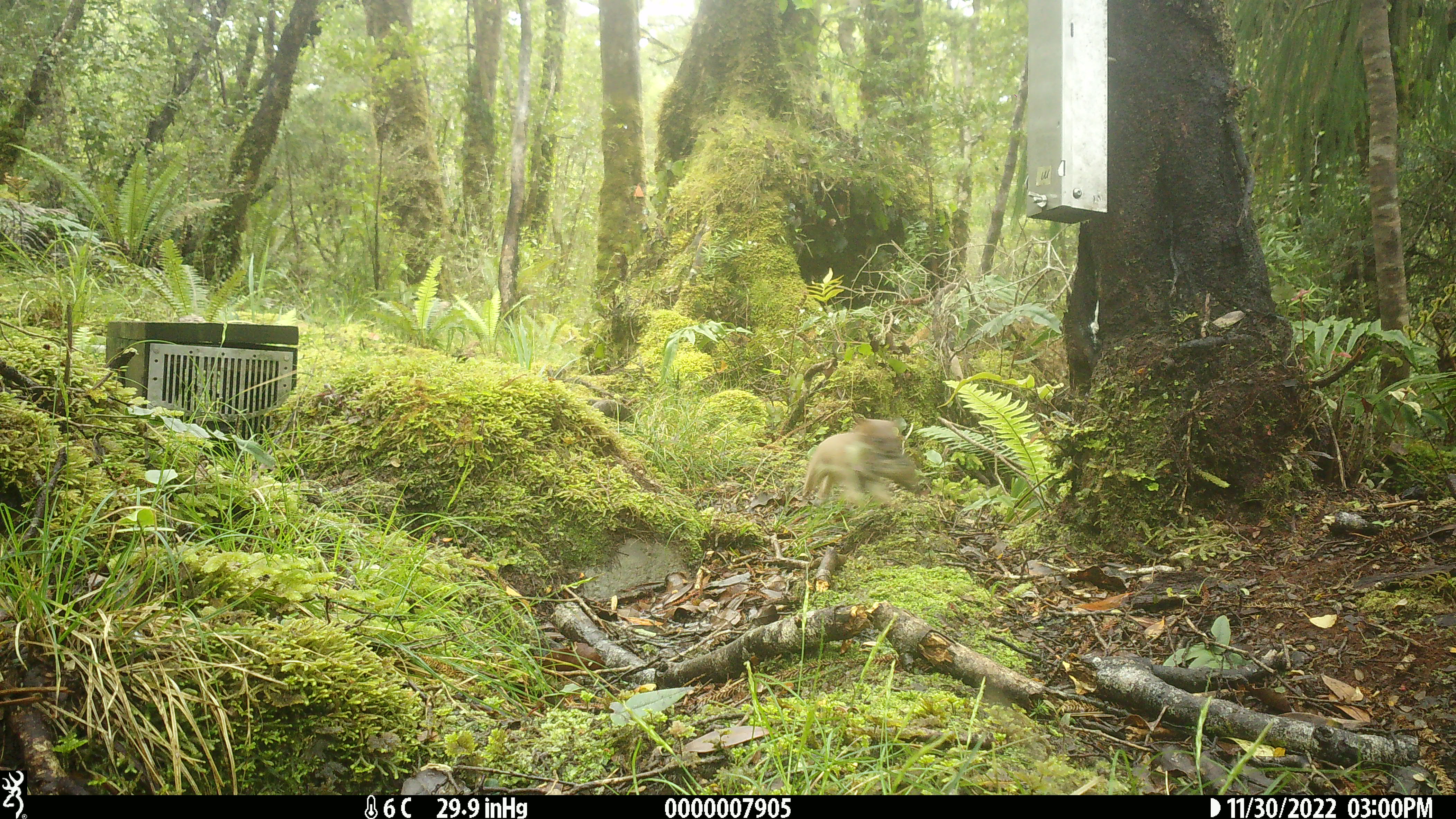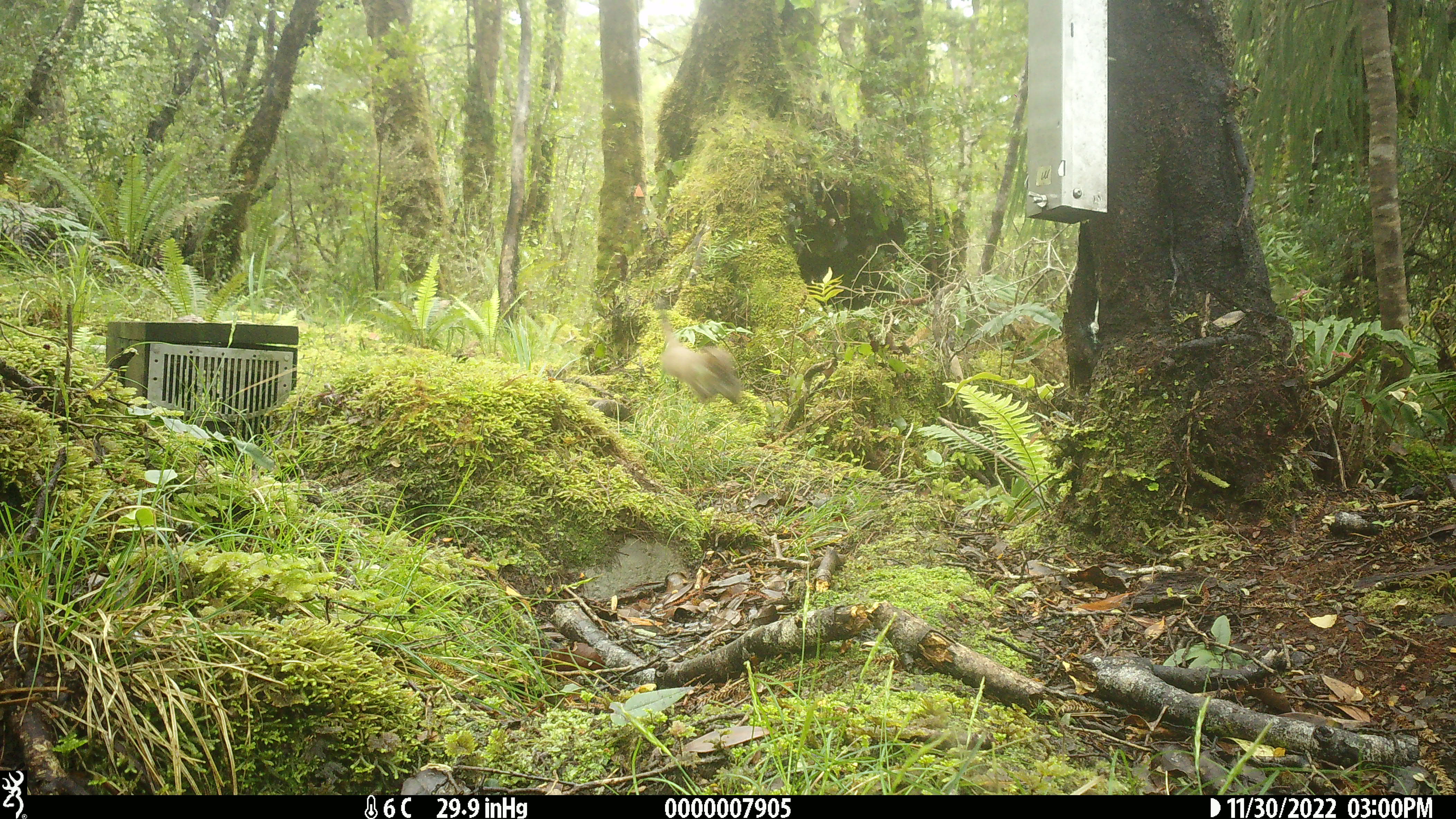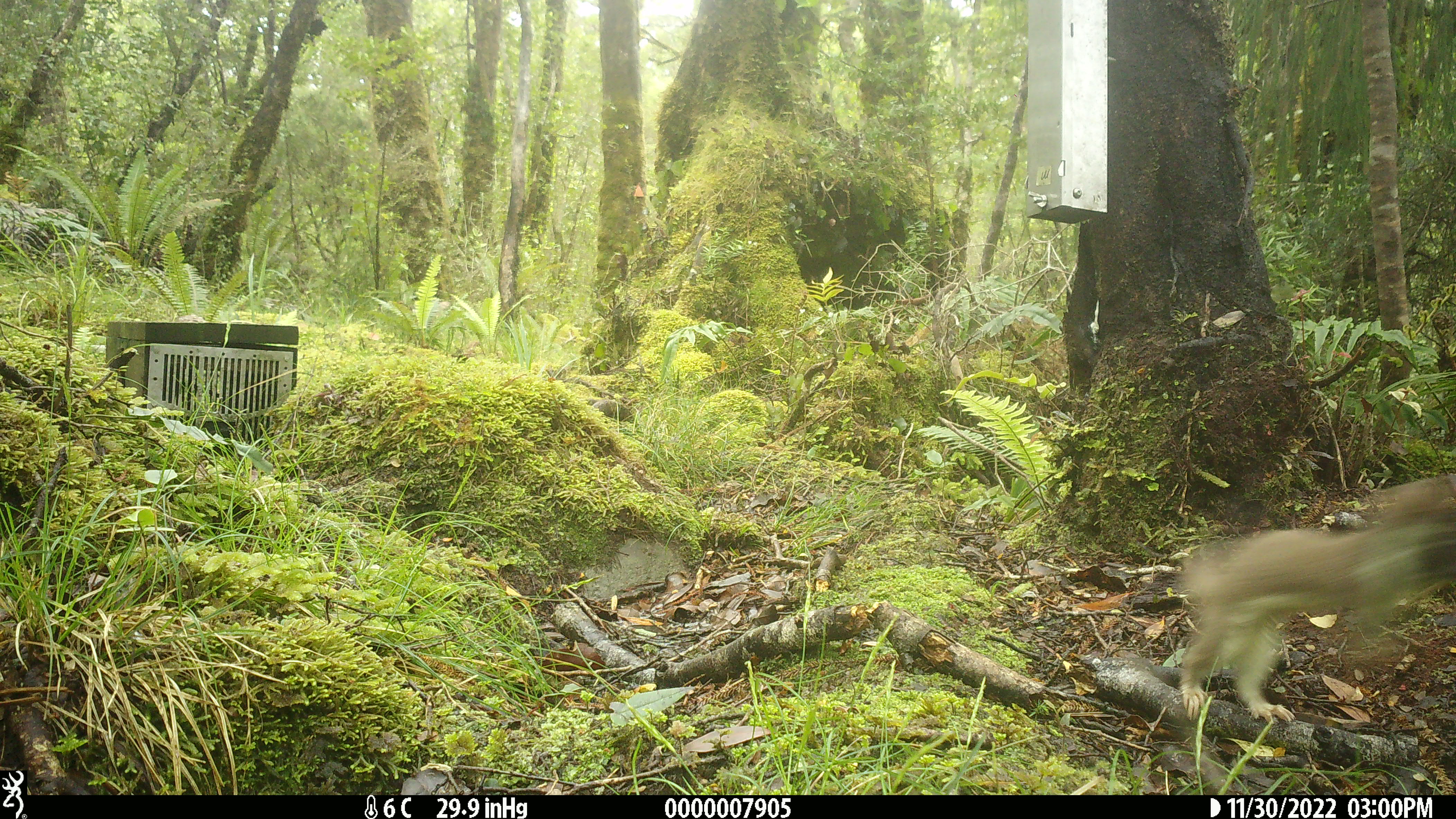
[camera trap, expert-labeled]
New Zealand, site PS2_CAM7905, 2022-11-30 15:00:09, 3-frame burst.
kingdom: Animalia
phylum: Chordata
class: Mammalia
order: Carnivora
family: Mustelidae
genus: Mustela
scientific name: Mustela erminea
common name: stoat